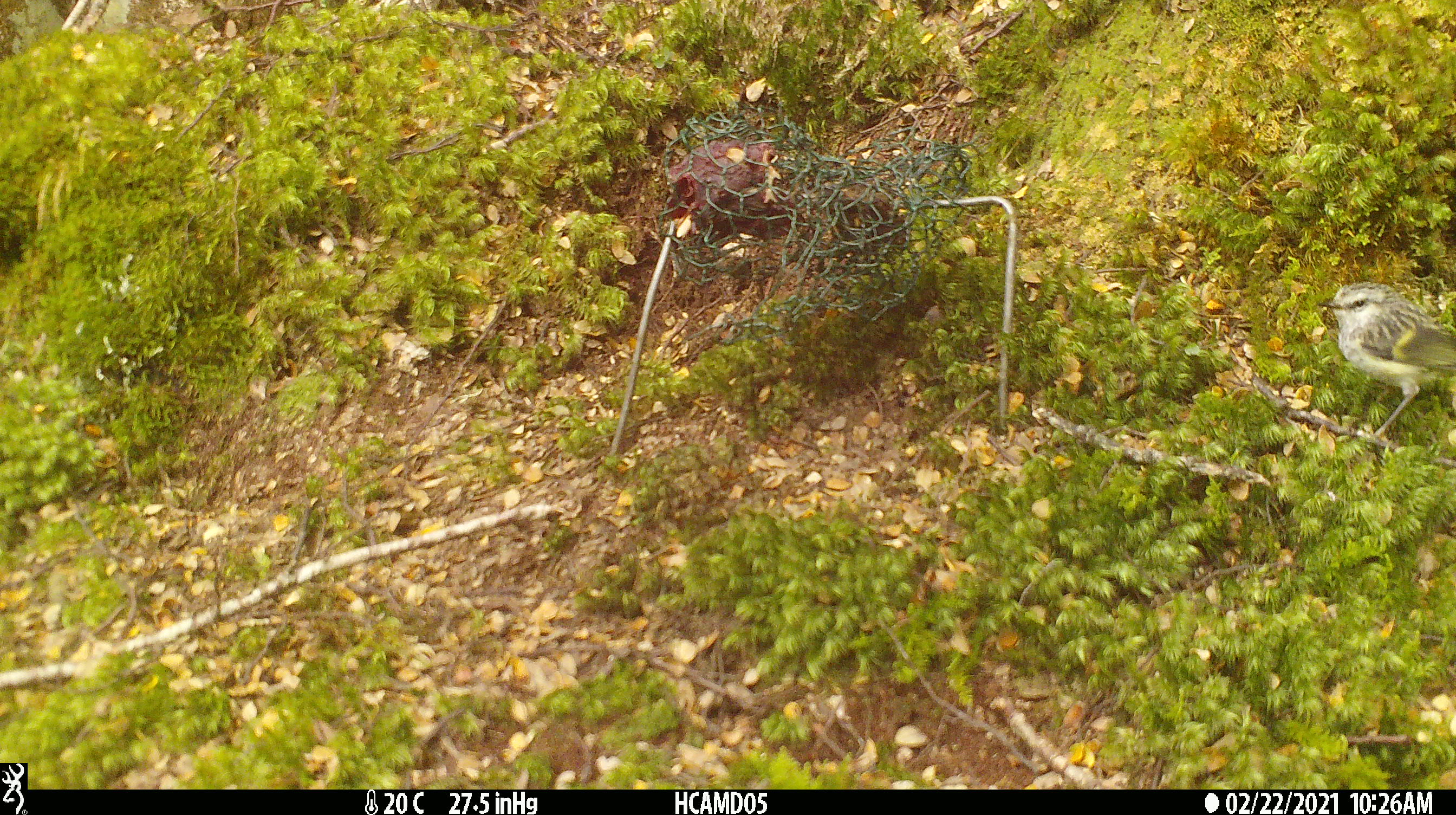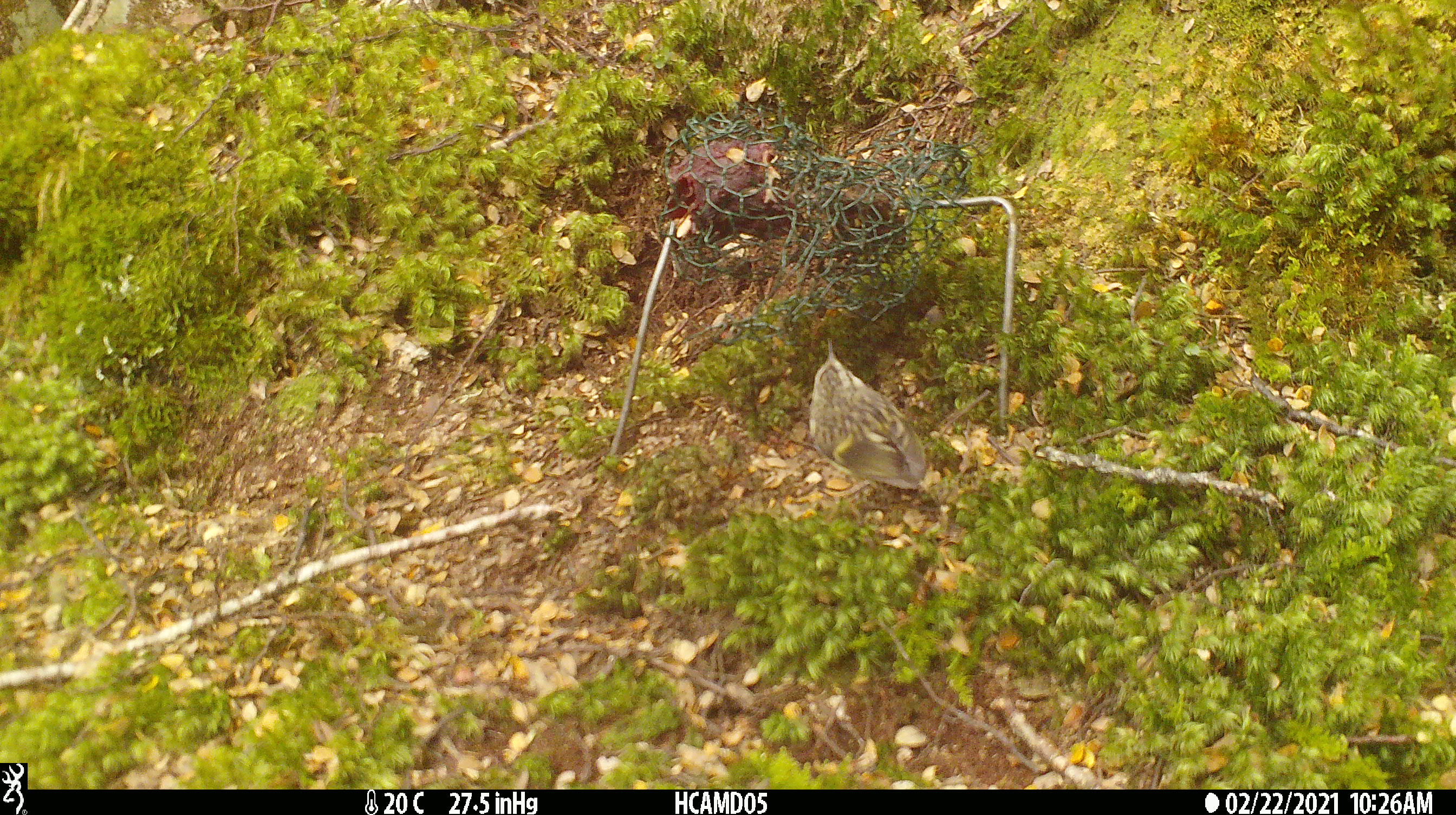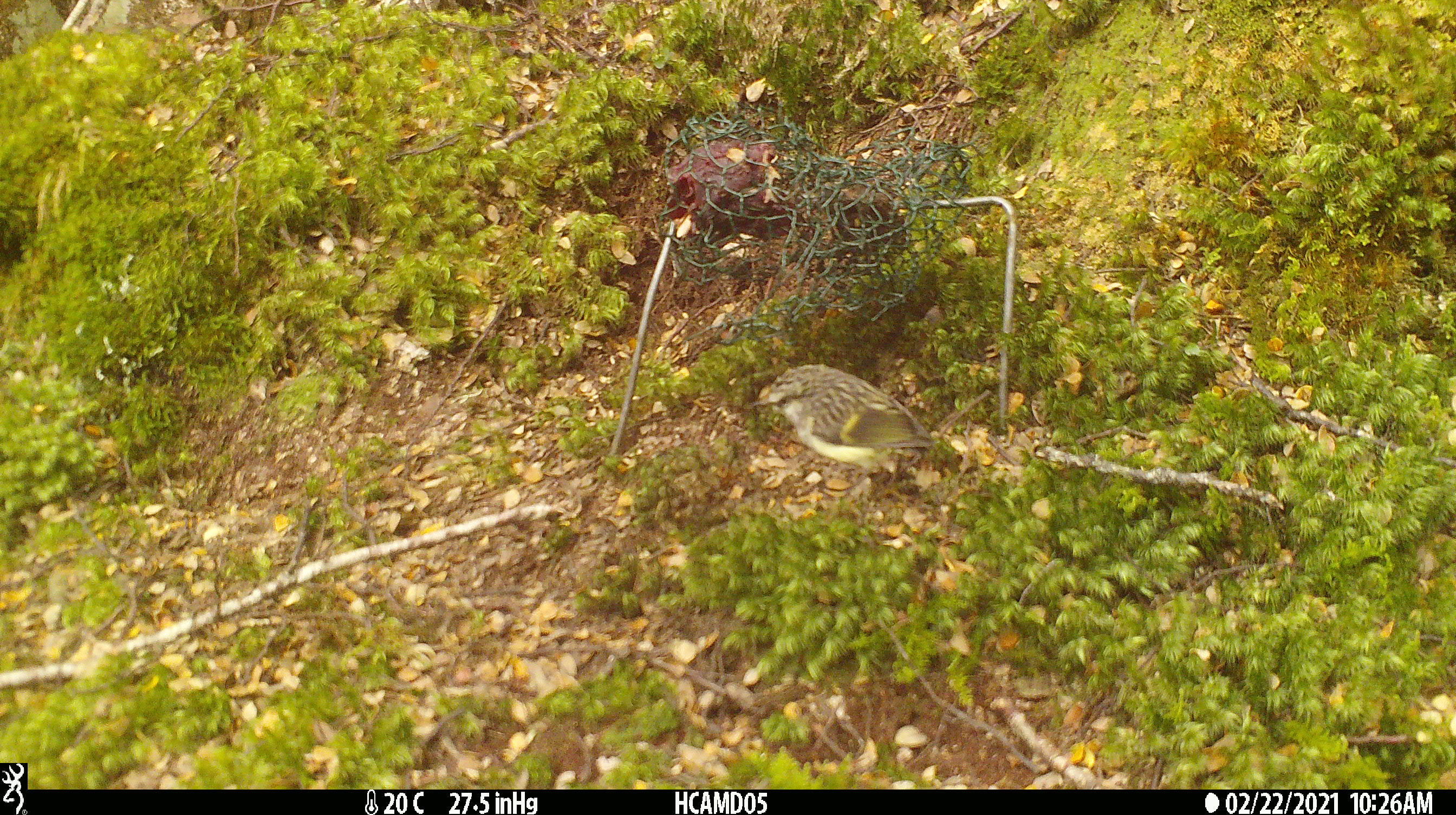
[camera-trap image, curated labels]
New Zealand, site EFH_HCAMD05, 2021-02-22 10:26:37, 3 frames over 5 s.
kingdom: Animalia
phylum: Chordata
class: Aves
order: Passeriformes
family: Acanthisittidae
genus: Acanthisitta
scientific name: Acanthisitta chloris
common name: rifleman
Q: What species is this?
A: Rifleman (Acanthisitta chloris).